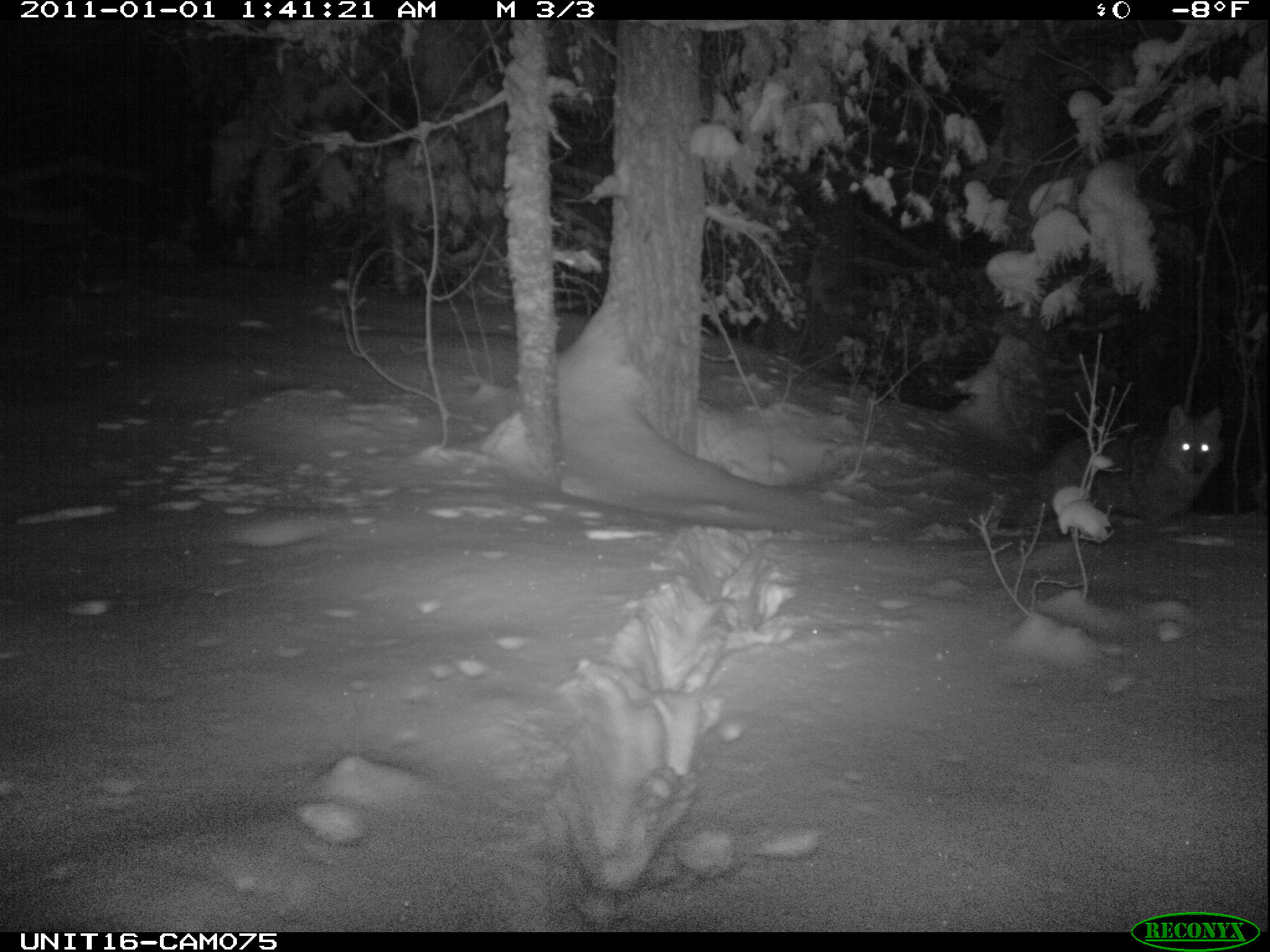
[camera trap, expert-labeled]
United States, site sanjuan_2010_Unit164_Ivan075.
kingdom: Animalia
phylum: Chordata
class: Mammalia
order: Carnivora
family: Canidae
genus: Canis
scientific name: Canis latrans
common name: coyote